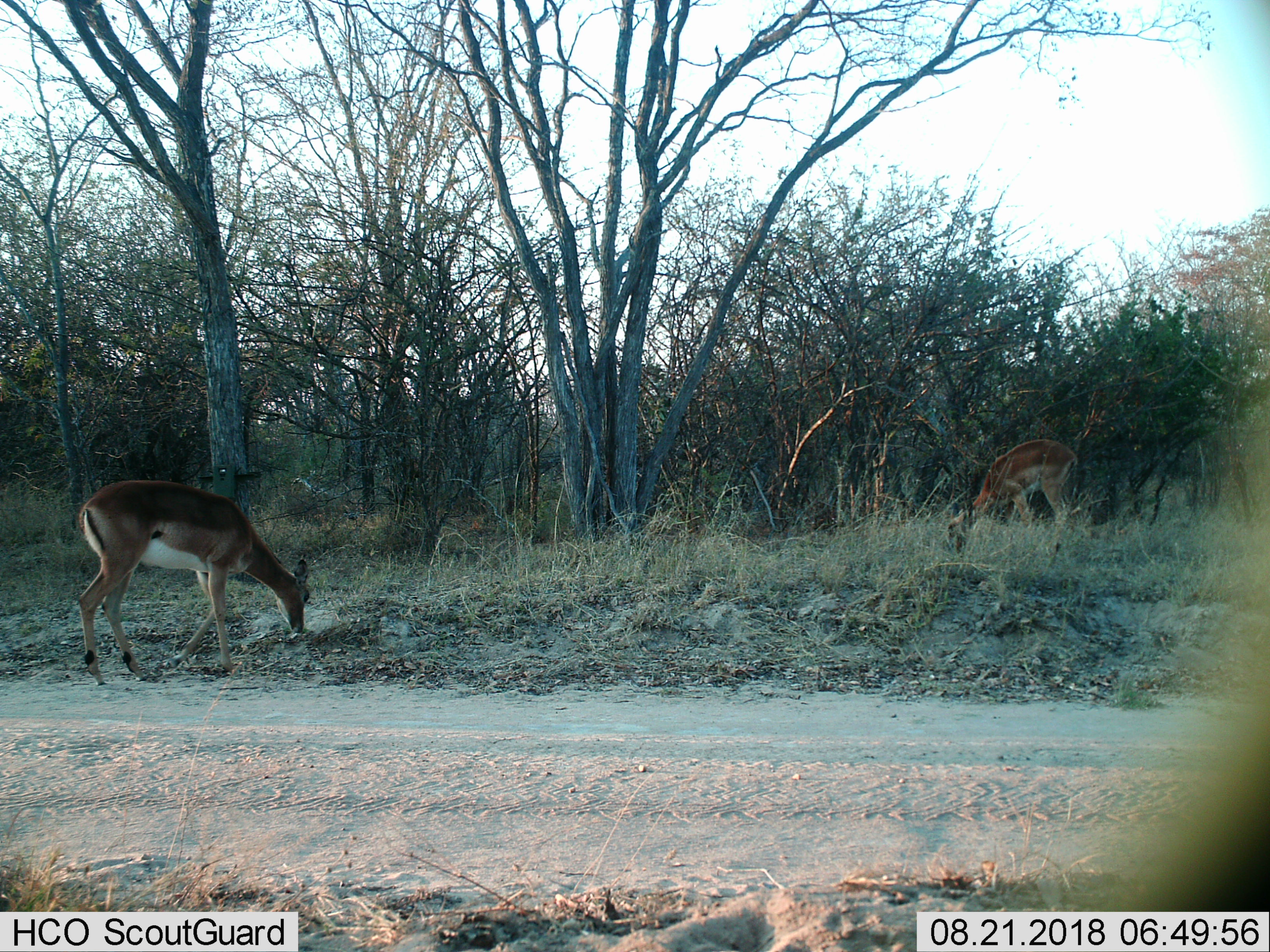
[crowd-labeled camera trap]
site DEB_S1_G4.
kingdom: Animalia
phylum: Chordata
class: Mammalia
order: Artiodactyla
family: Bovidae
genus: Aepyceros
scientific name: Aepyceros melampus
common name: impala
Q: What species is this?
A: Impala (Aepyceros melampus).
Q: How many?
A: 2.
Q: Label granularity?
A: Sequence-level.